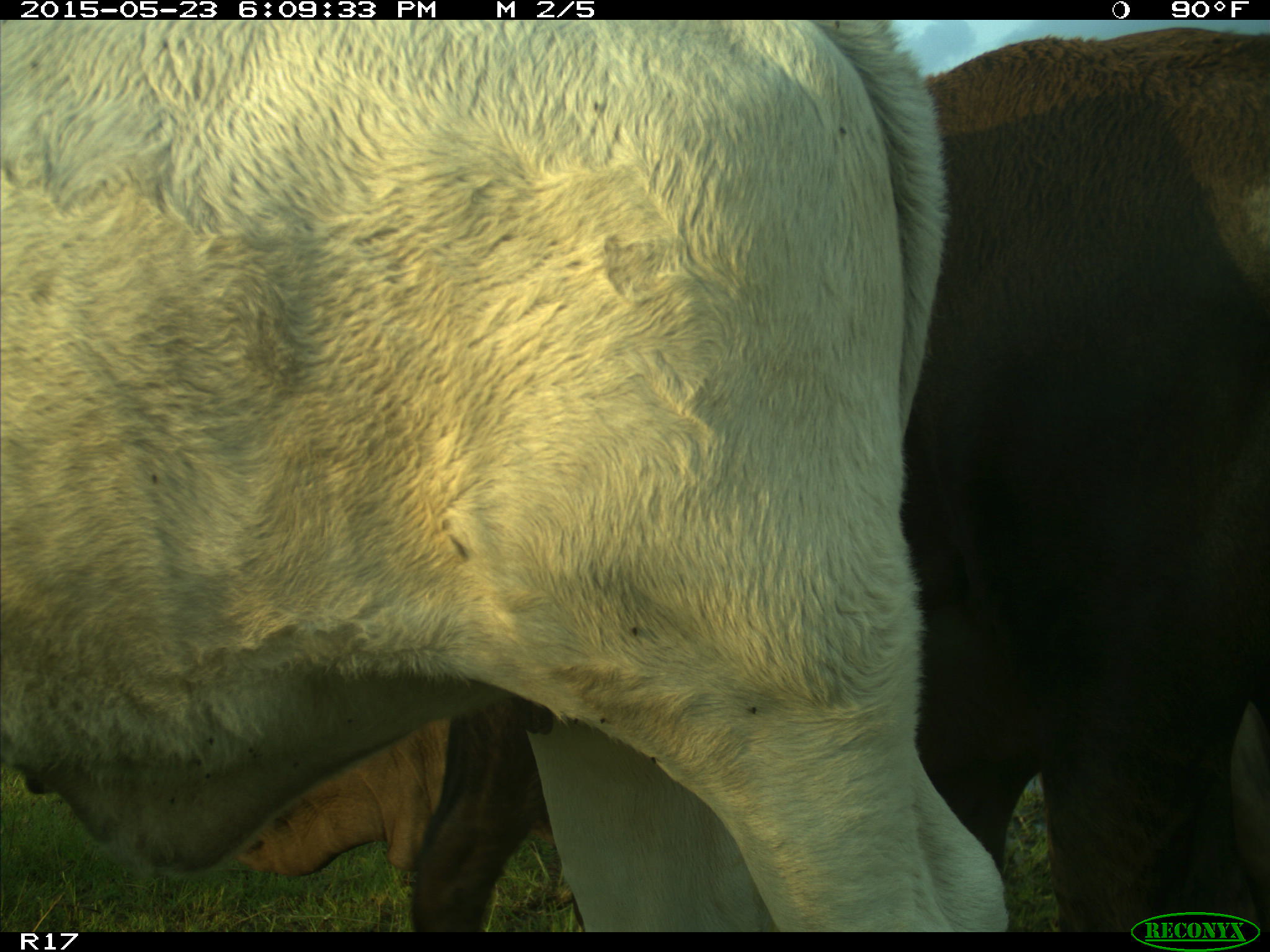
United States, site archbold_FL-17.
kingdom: Animalia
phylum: Chordata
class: Mammalia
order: Artiodactyla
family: Bovidae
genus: Bos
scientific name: Bos taurus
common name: domestic cow